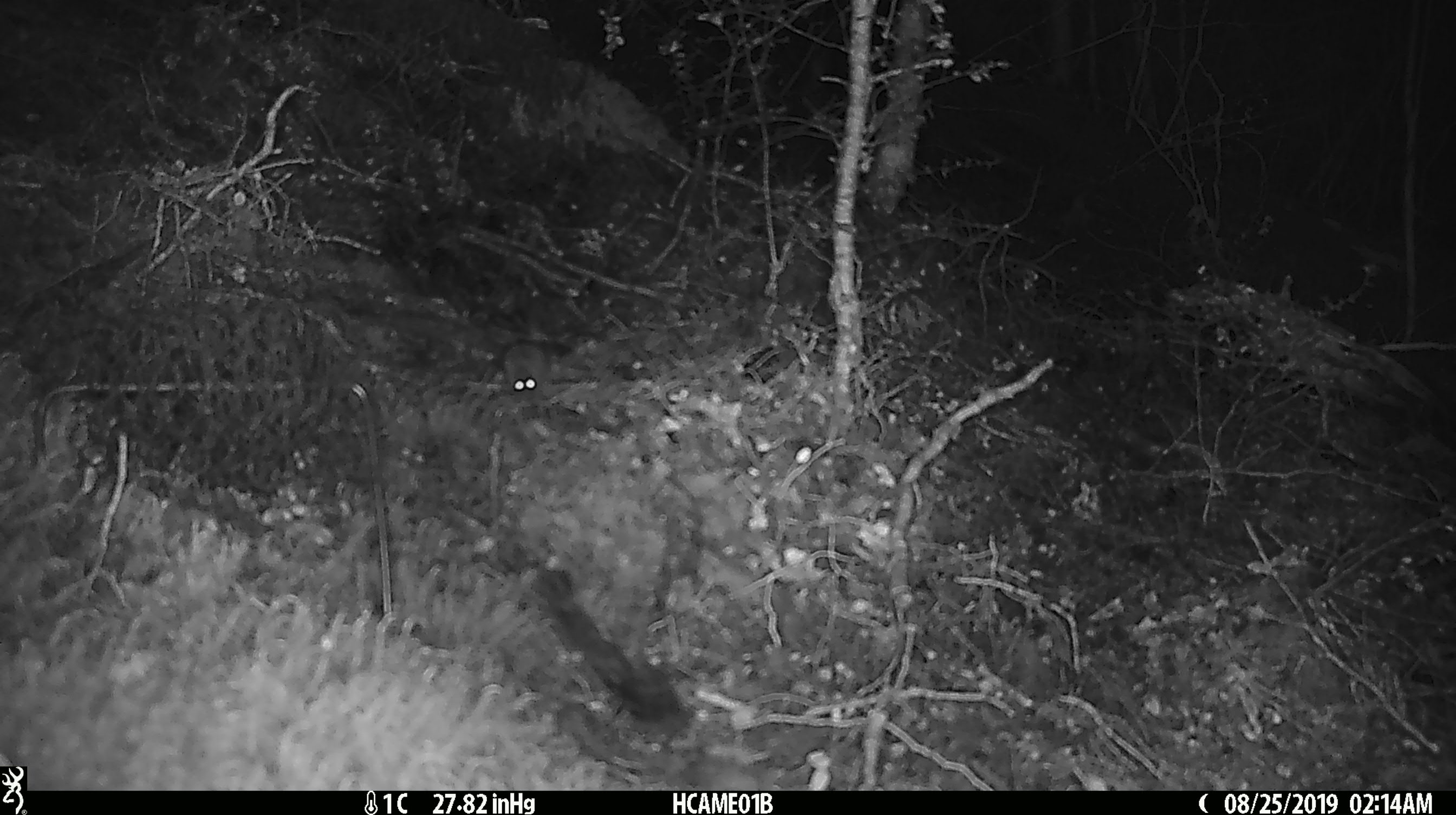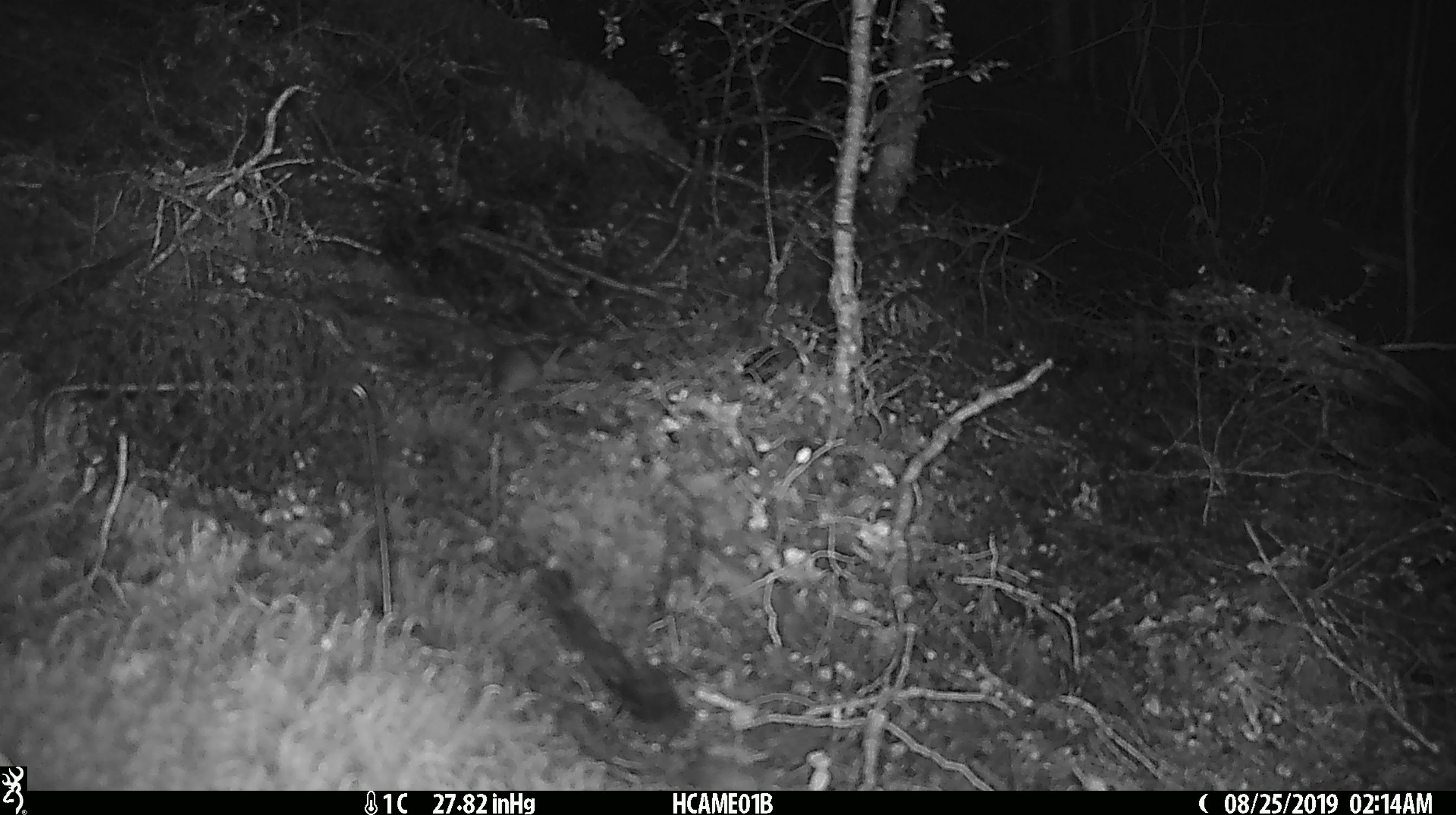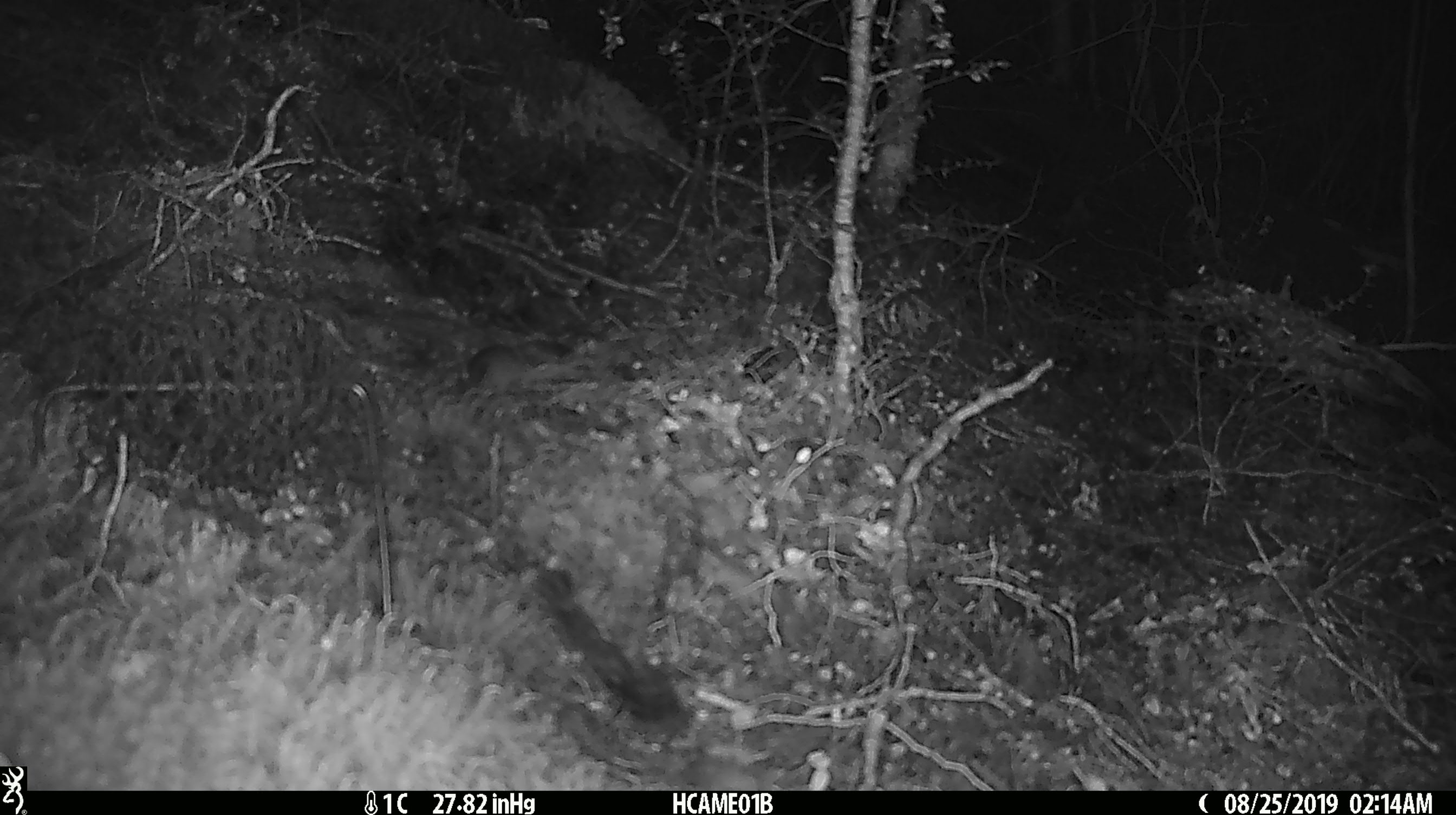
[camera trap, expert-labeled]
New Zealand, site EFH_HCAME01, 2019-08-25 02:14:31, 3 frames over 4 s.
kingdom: Animalia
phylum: Chordata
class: Mammalia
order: Rodentia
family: Muridae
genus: Mus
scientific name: Mus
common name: mouse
Mouse (Mus).